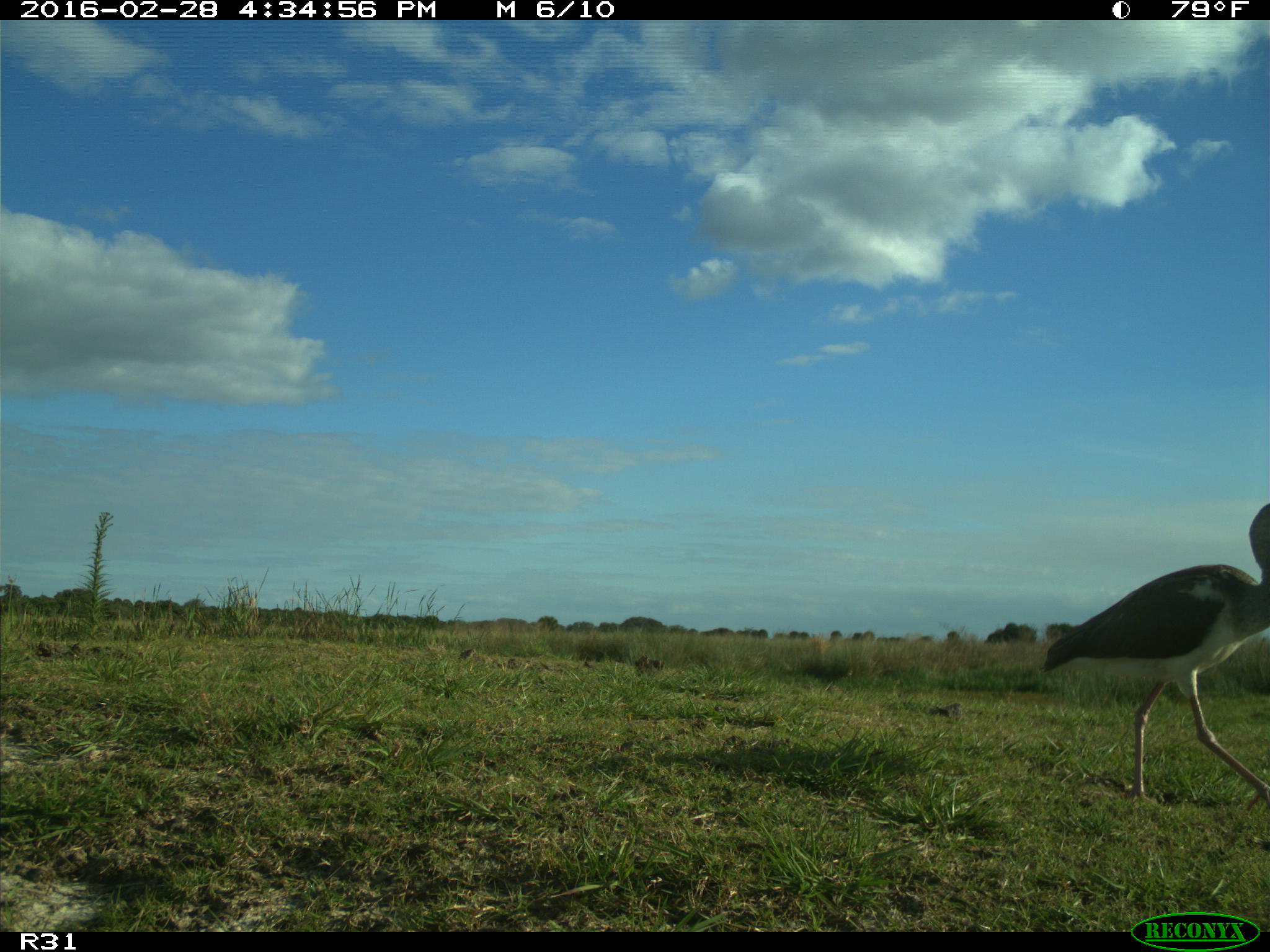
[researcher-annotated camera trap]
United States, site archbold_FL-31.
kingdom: Animalia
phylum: Chordata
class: Aves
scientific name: Aves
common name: birds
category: unidentified bird